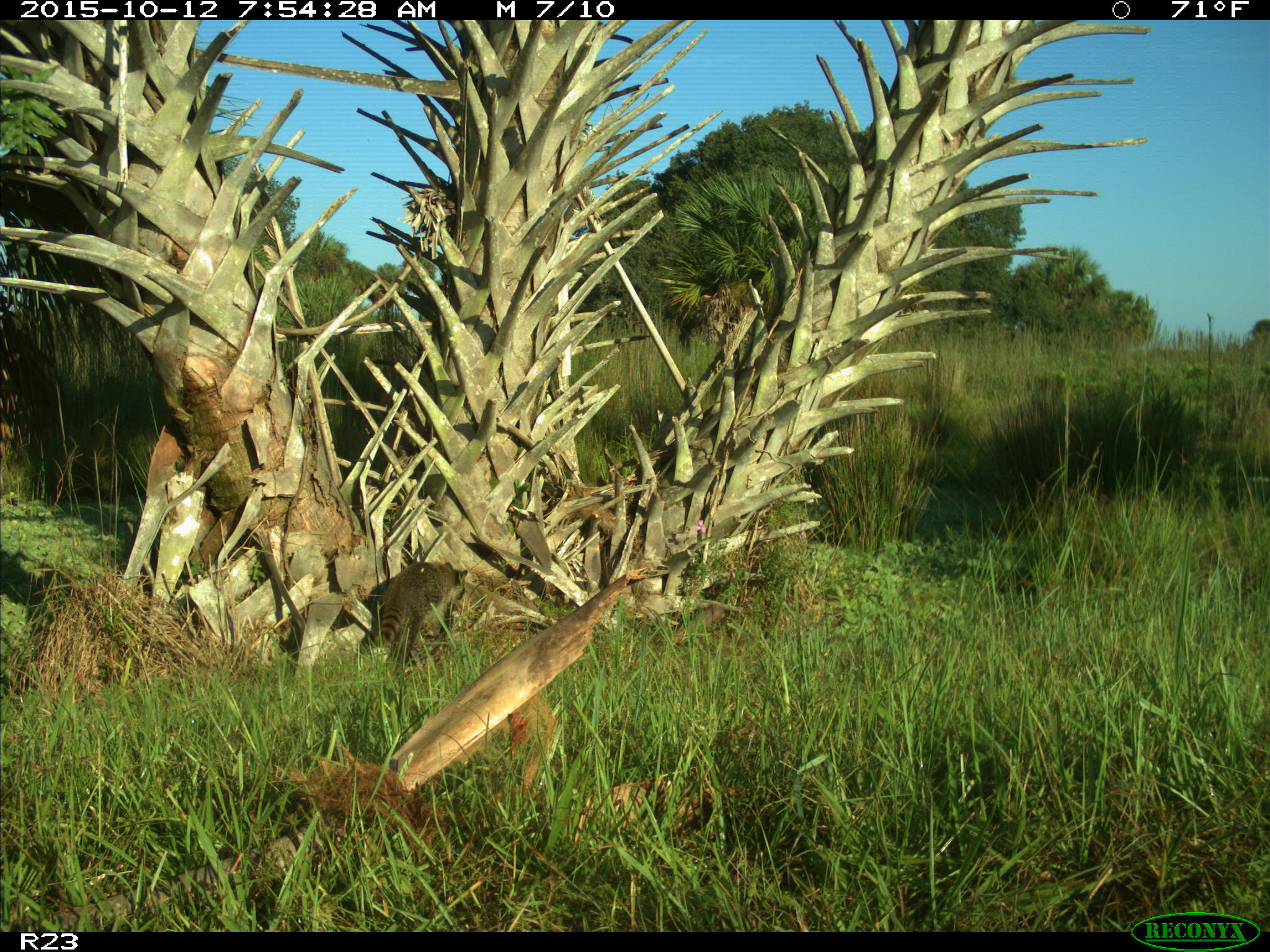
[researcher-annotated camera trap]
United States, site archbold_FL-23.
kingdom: Animalia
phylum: Chordata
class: Mammalia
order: Carnivora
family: Procyonidae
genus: Procyon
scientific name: Procyon lotor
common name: common raccoon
Procyon lotor (common raccoon).